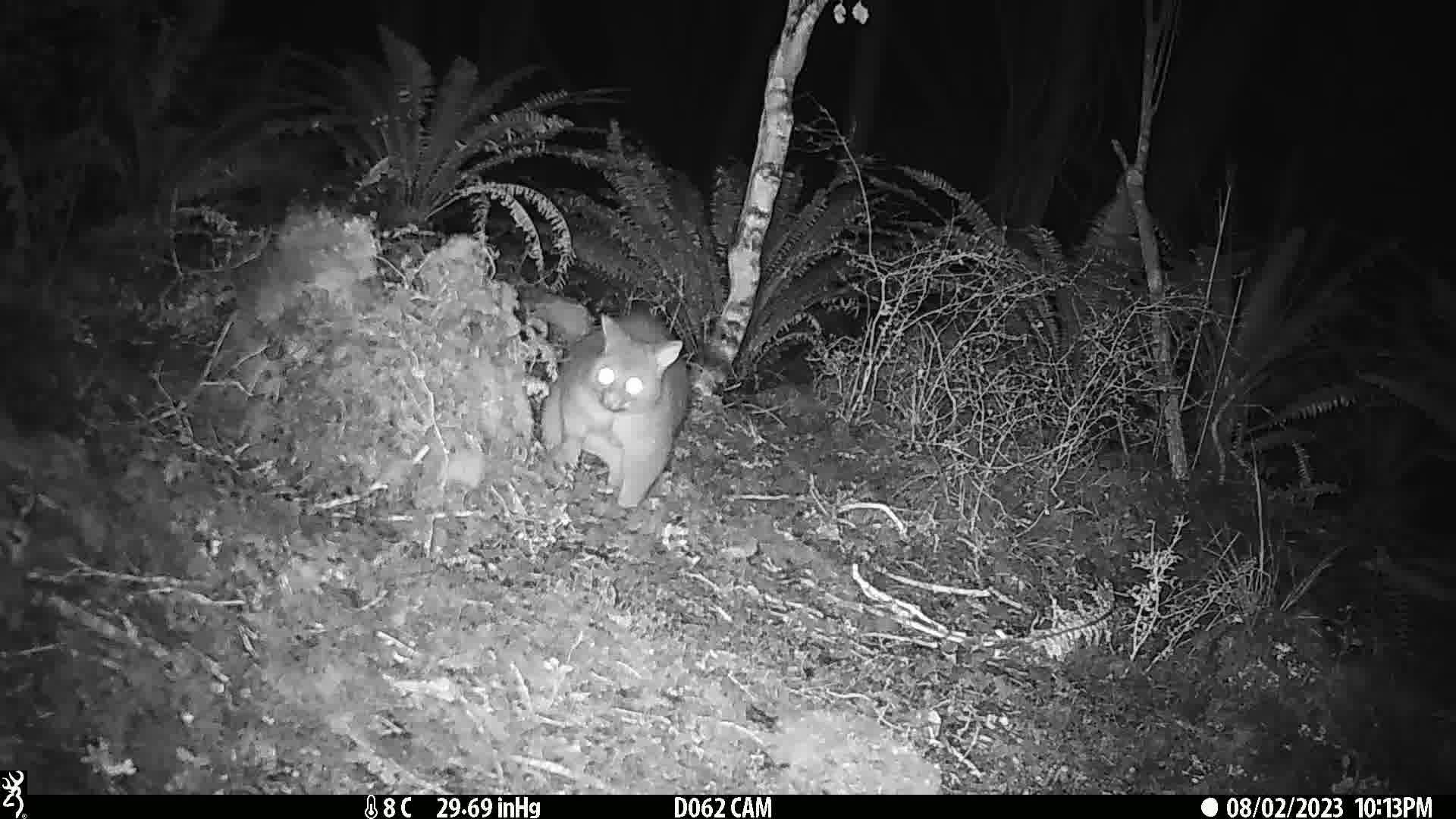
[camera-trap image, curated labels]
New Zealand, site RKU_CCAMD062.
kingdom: Animalia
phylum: Chordata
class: Mammalia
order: Diprotodontia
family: Phalangeridae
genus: Trichosurus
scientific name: Trichosurus vulpecula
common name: common brushtail possum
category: possum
Possum (common brushtail possum) (Trichosurus vulpecula).